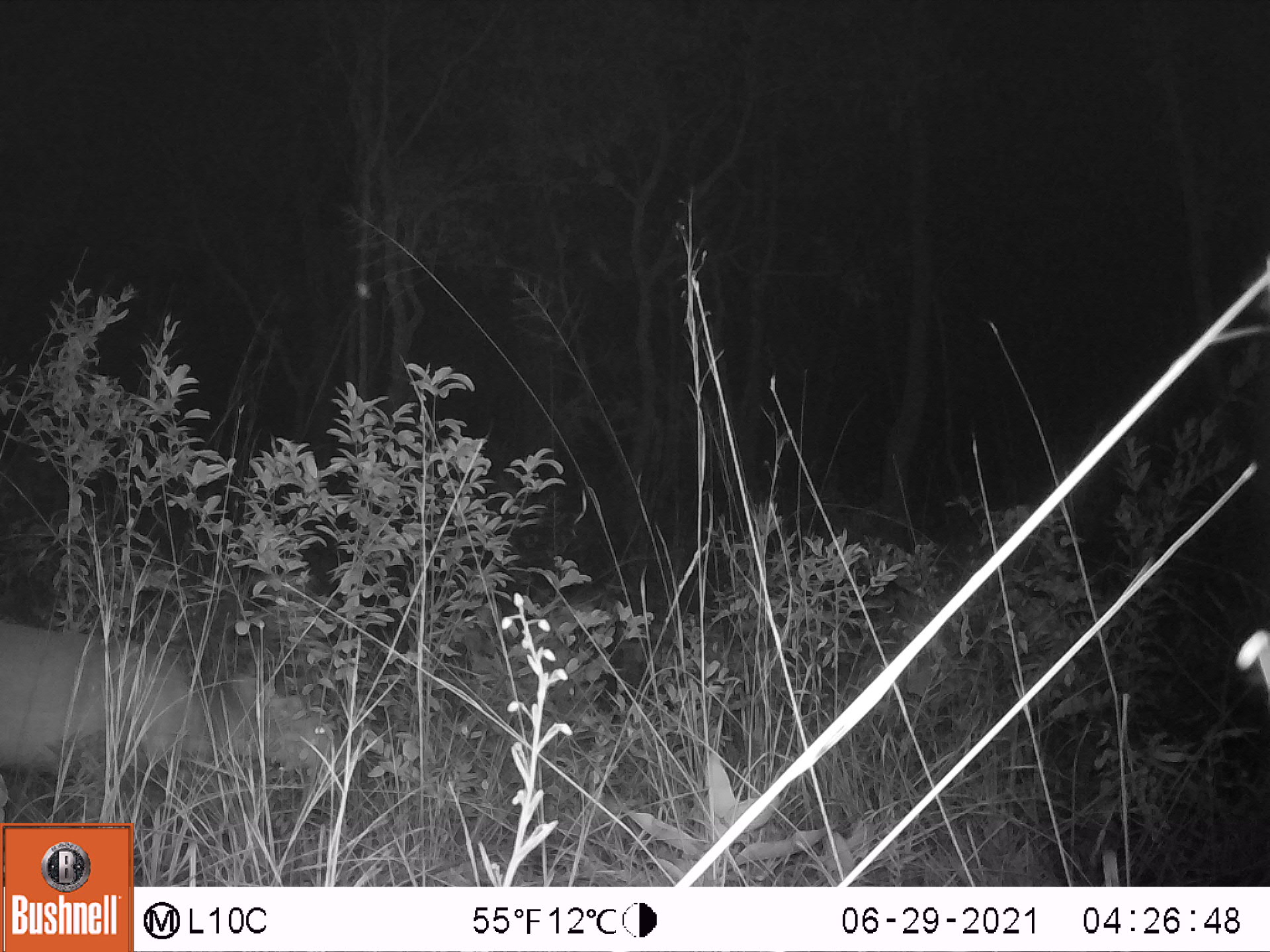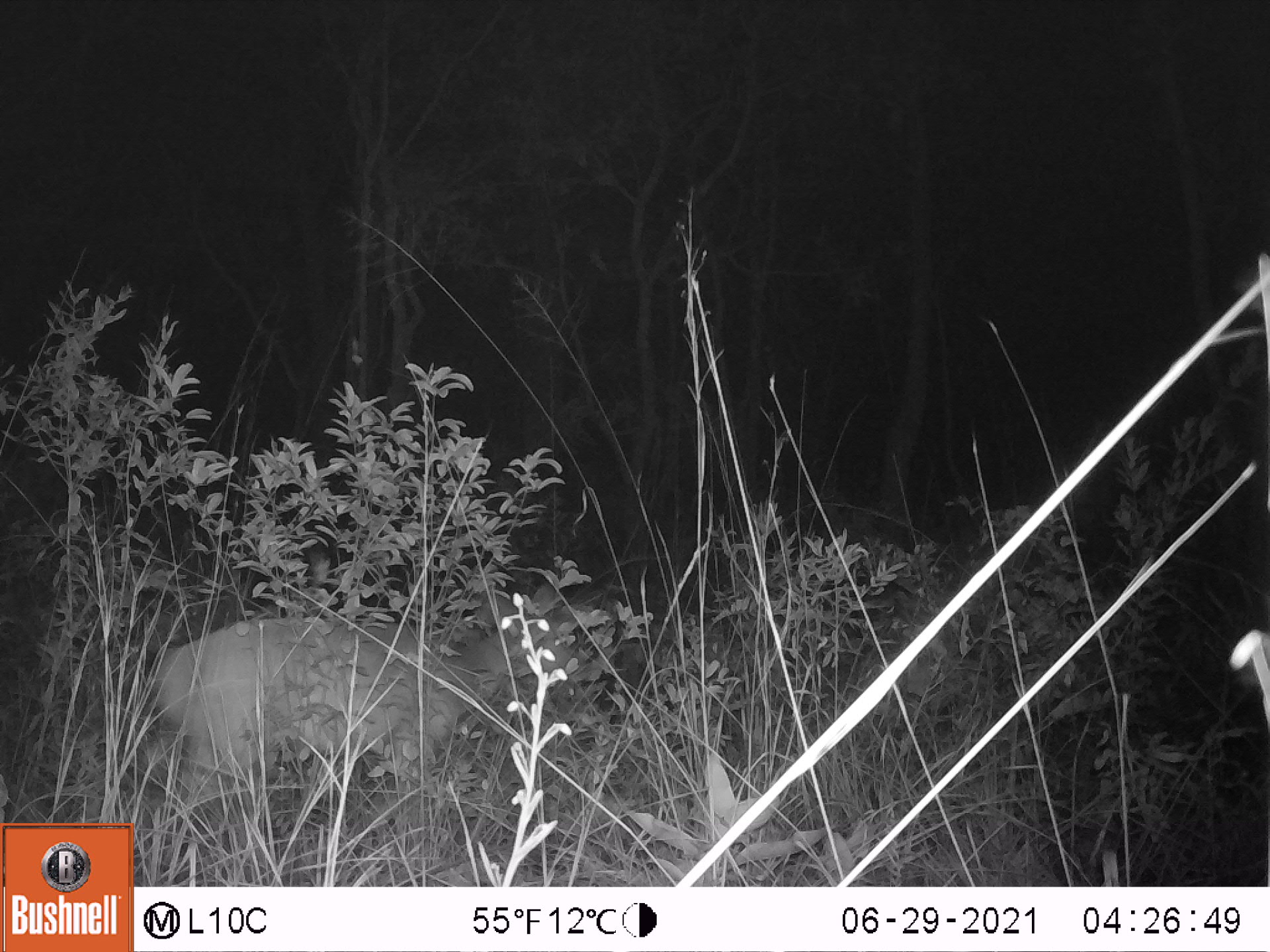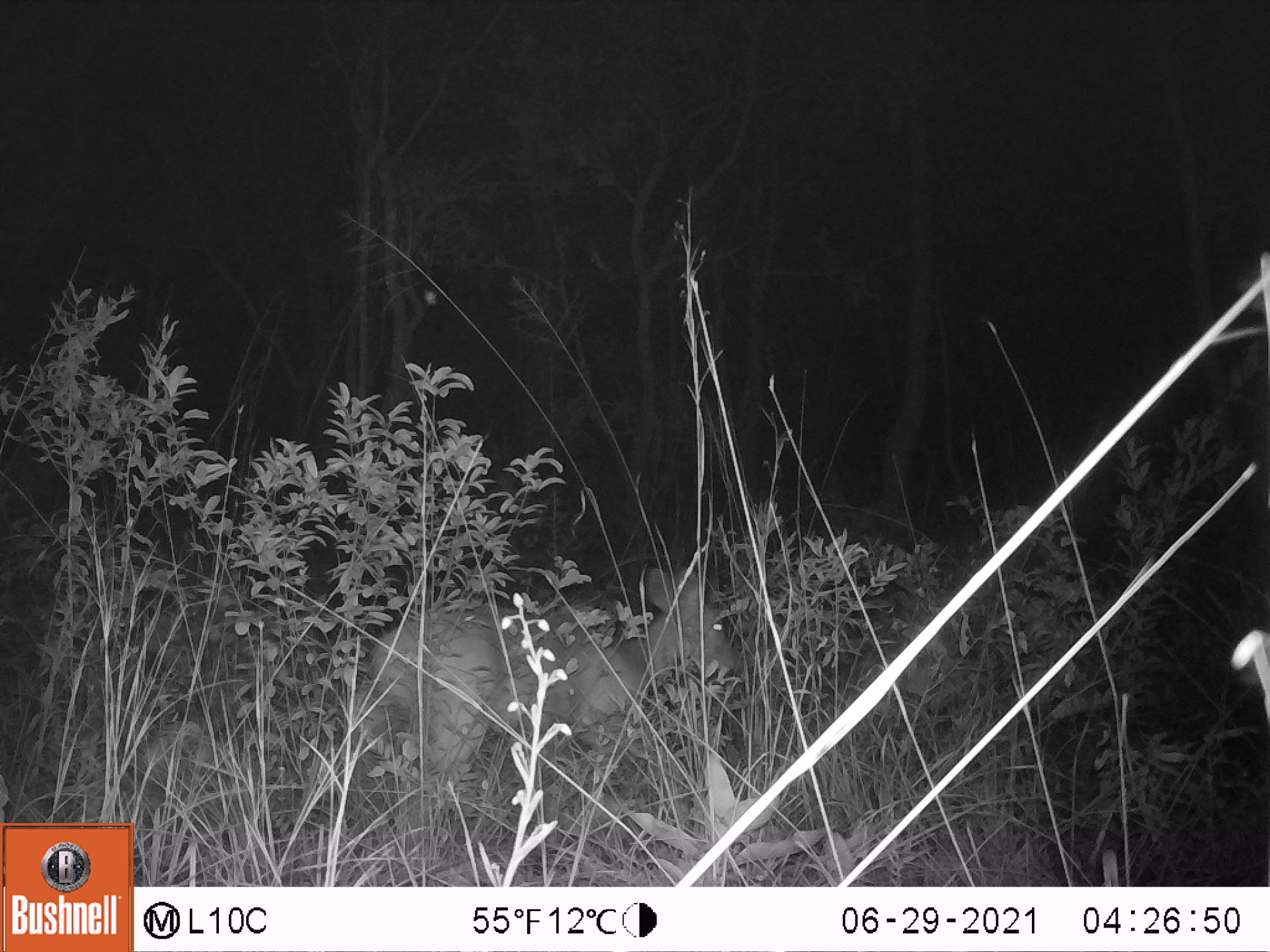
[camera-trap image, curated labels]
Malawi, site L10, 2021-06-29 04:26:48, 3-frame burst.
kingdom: Animalia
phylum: Chordata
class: Mammalia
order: Artiodactyla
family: Bovidae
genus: Tragelaphus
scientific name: Tragelaphus sylvaticus sylvaticus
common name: cape bushbuck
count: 1